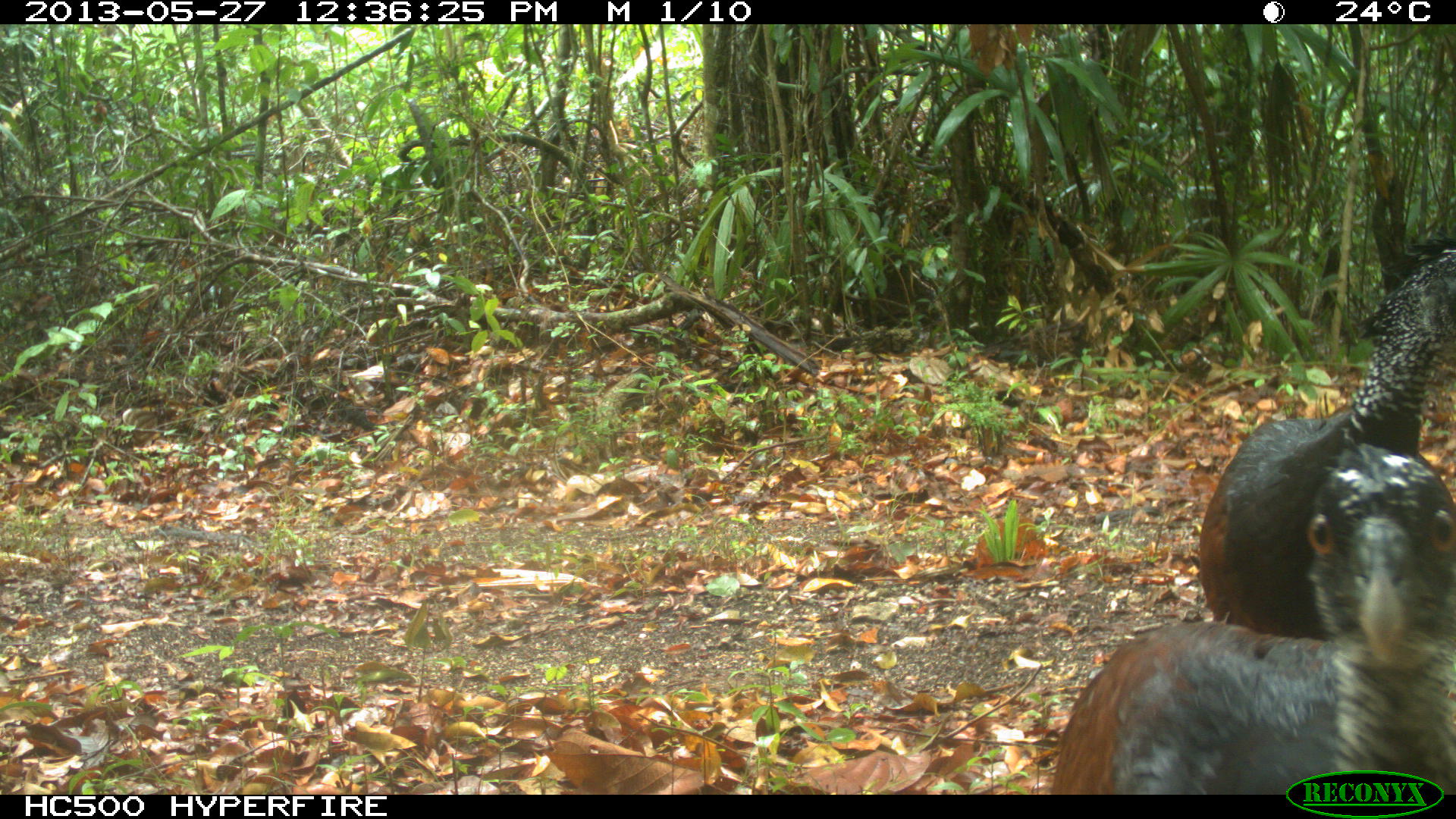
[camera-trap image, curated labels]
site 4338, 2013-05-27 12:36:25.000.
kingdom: Animalia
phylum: Chordata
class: Aves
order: Galliformes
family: Cracidae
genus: Crax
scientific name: Crax rubra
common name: great curassow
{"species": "Crax rubra (great curassow)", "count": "2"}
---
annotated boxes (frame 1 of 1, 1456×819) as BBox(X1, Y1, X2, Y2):
crax rubra: BBox(1043, 442, 1453, 792); BBox(1195, 230, 1453, 635)